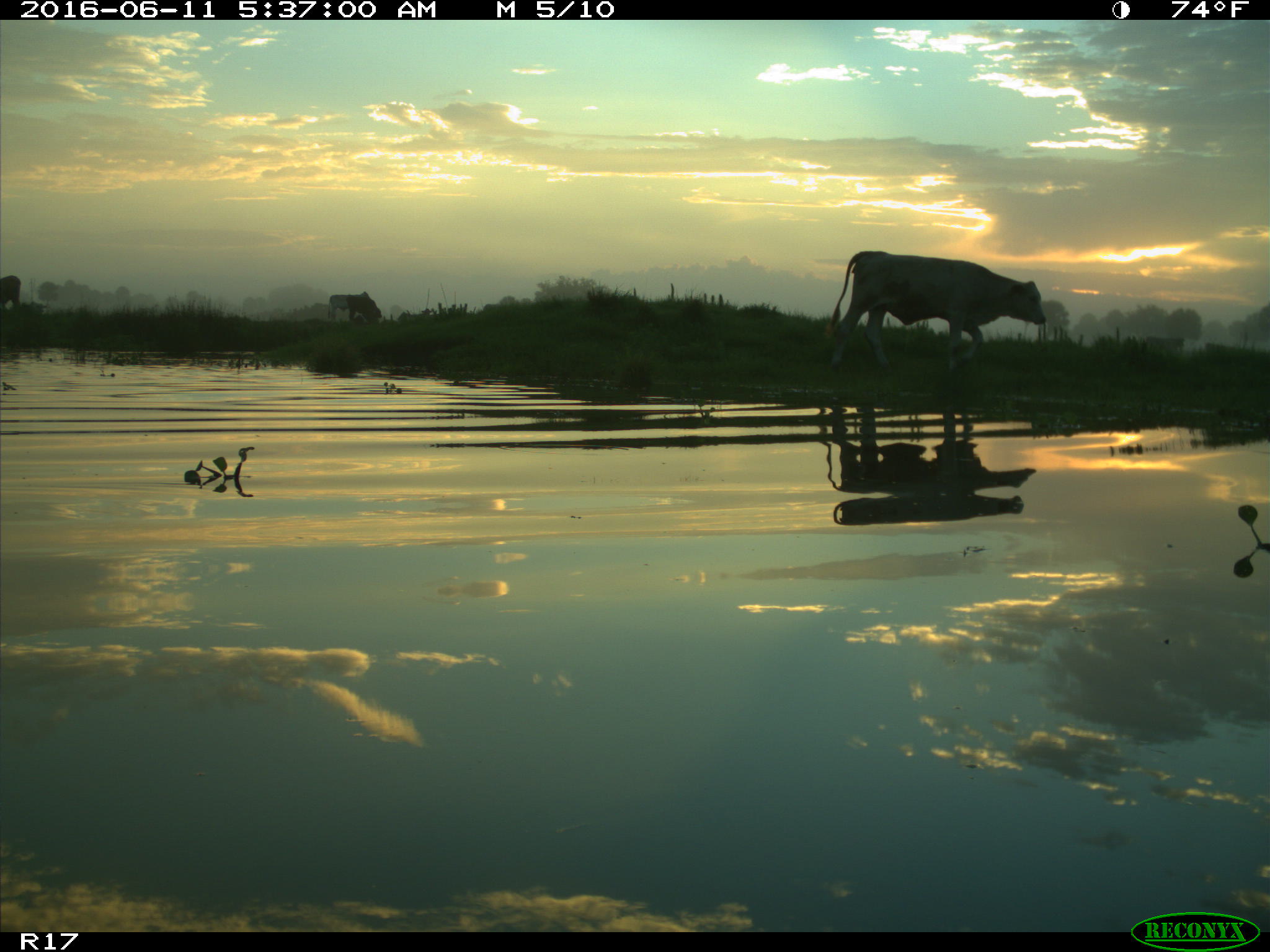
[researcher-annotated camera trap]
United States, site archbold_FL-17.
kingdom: Animalia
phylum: Chordata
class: Mammalia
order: Artiodactyla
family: Bovidae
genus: Bos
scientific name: Bos taurus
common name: domestic cow